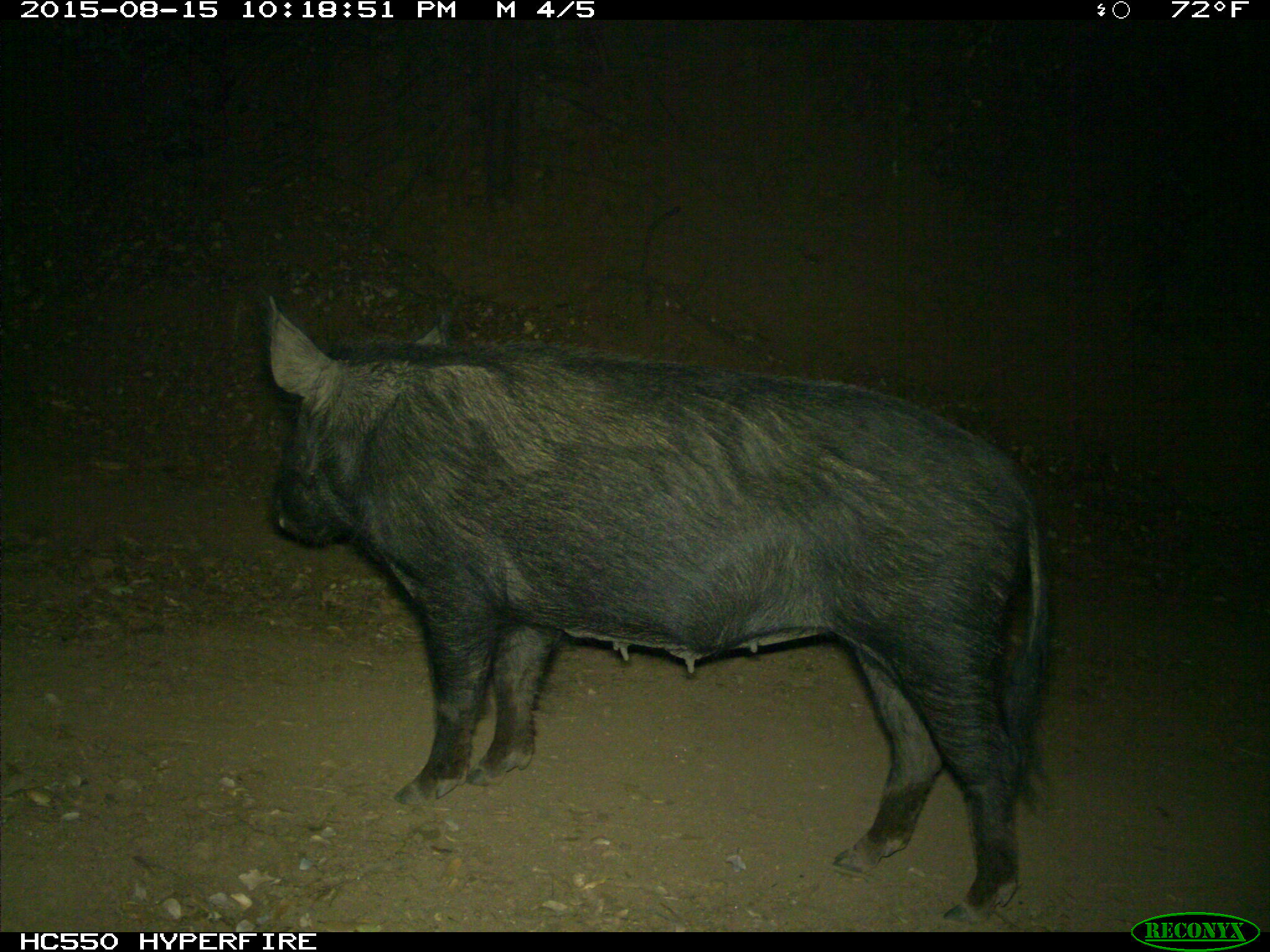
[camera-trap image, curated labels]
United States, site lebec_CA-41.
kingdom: Animalia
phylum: Chordata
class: Mammalia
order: Artiodactyla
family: Suidae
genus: Sus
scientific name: Sus scrofa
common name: wild boar